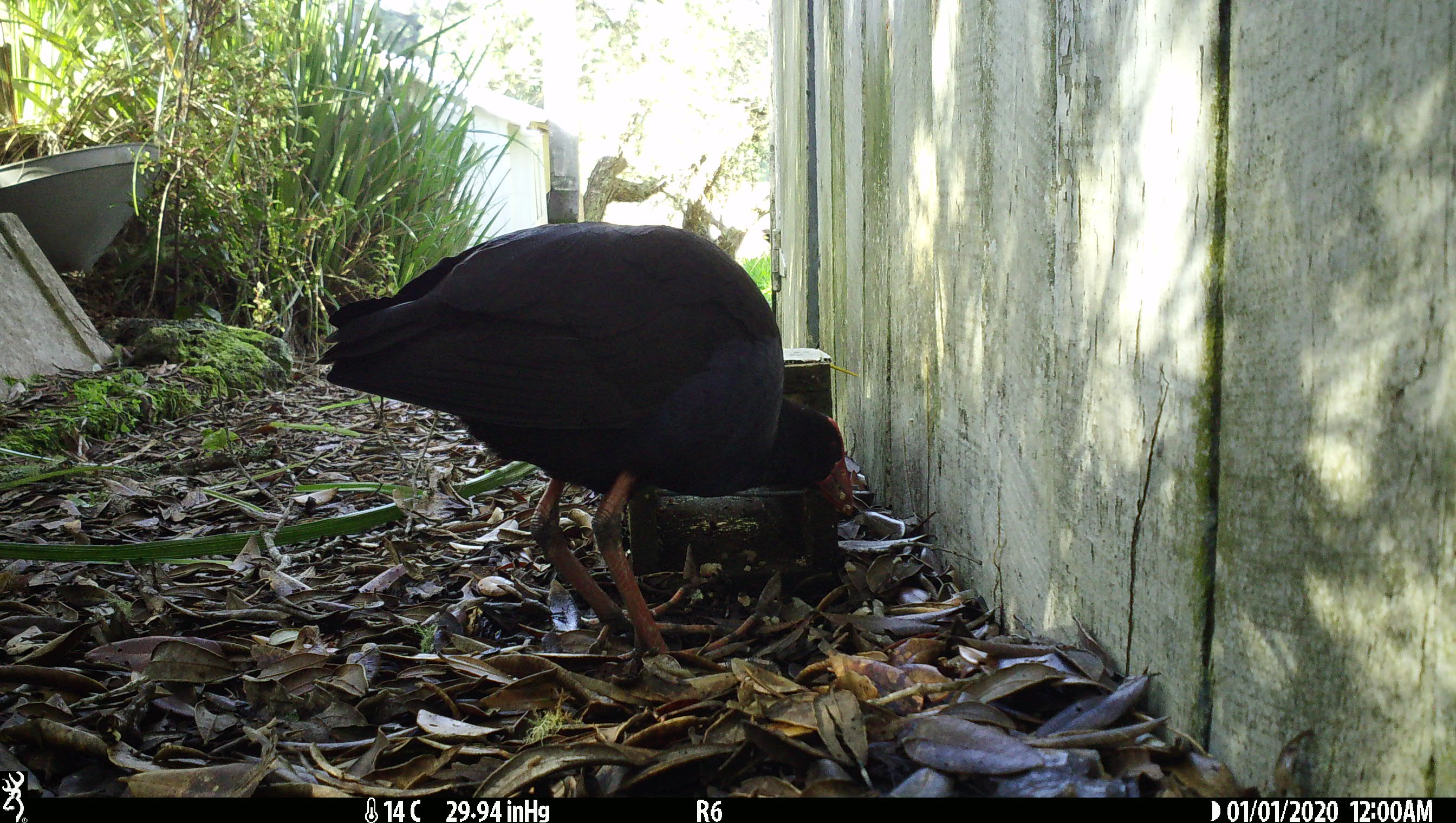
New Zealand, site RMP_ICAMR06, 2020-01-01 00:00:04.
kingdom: Animalia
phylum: Chordata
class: Aves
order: Gruiformes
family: Rallidae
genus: Porphyrio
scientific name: Porphyrio melanotus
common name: australasian swamphen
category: pukeko